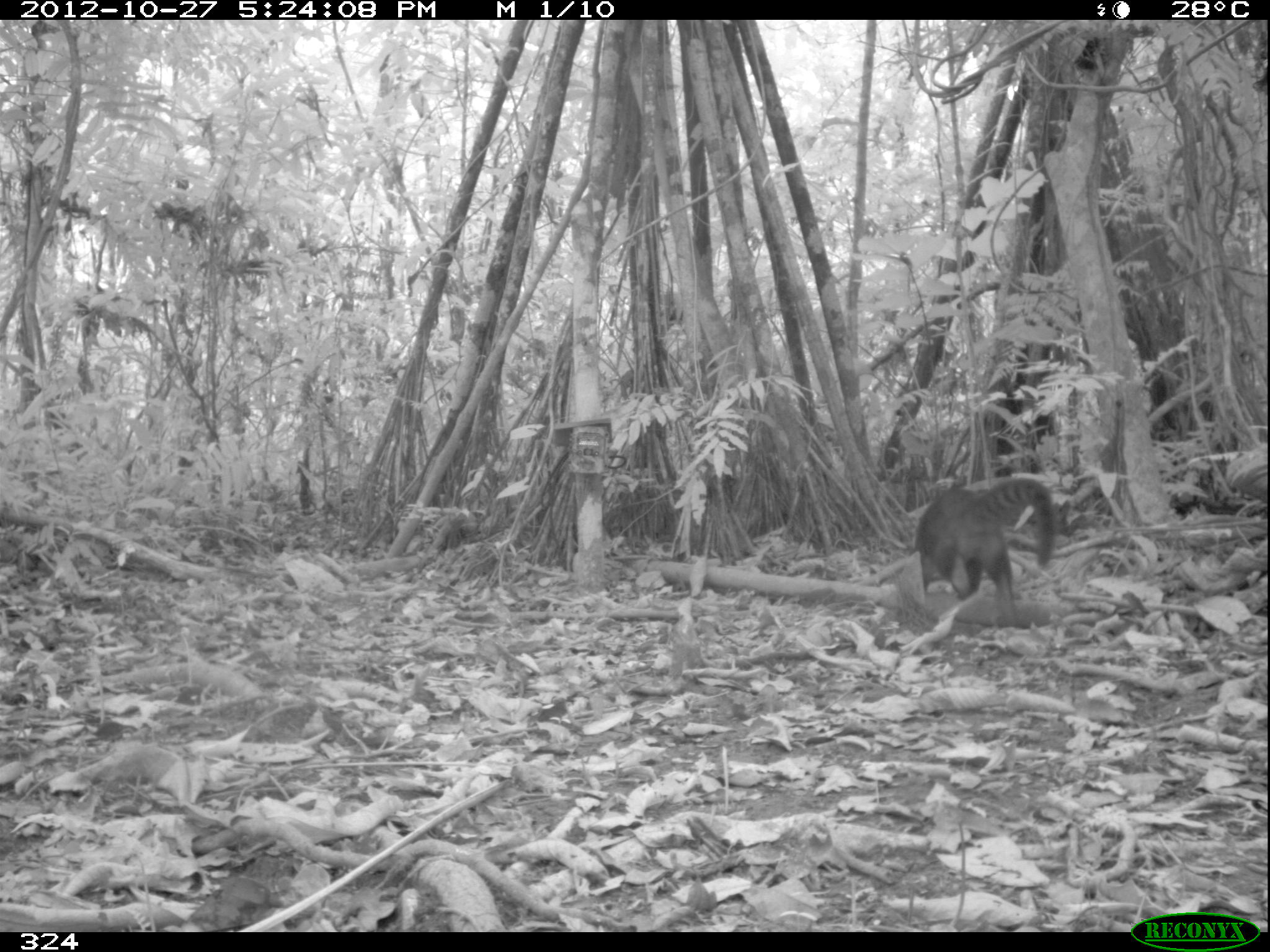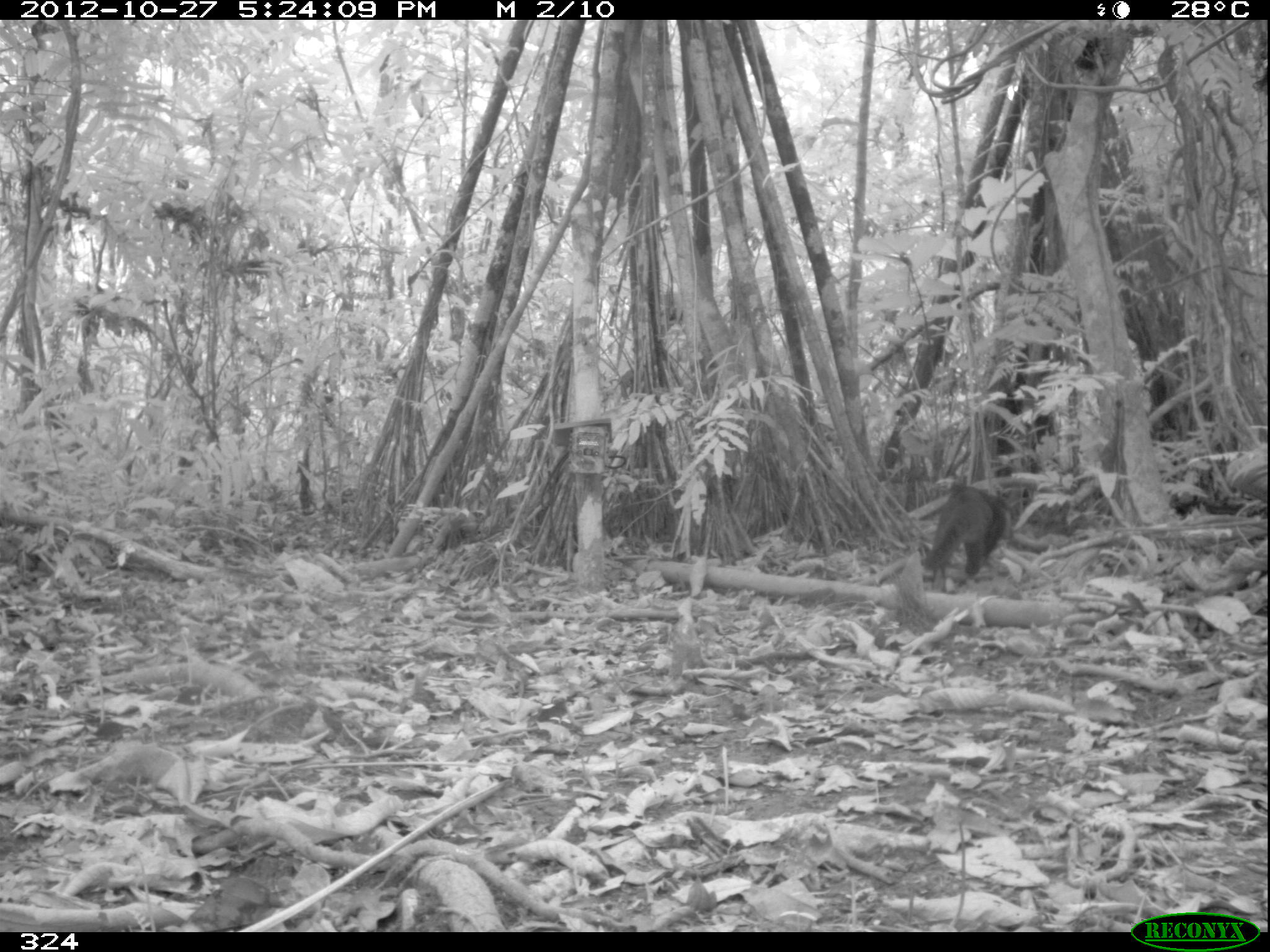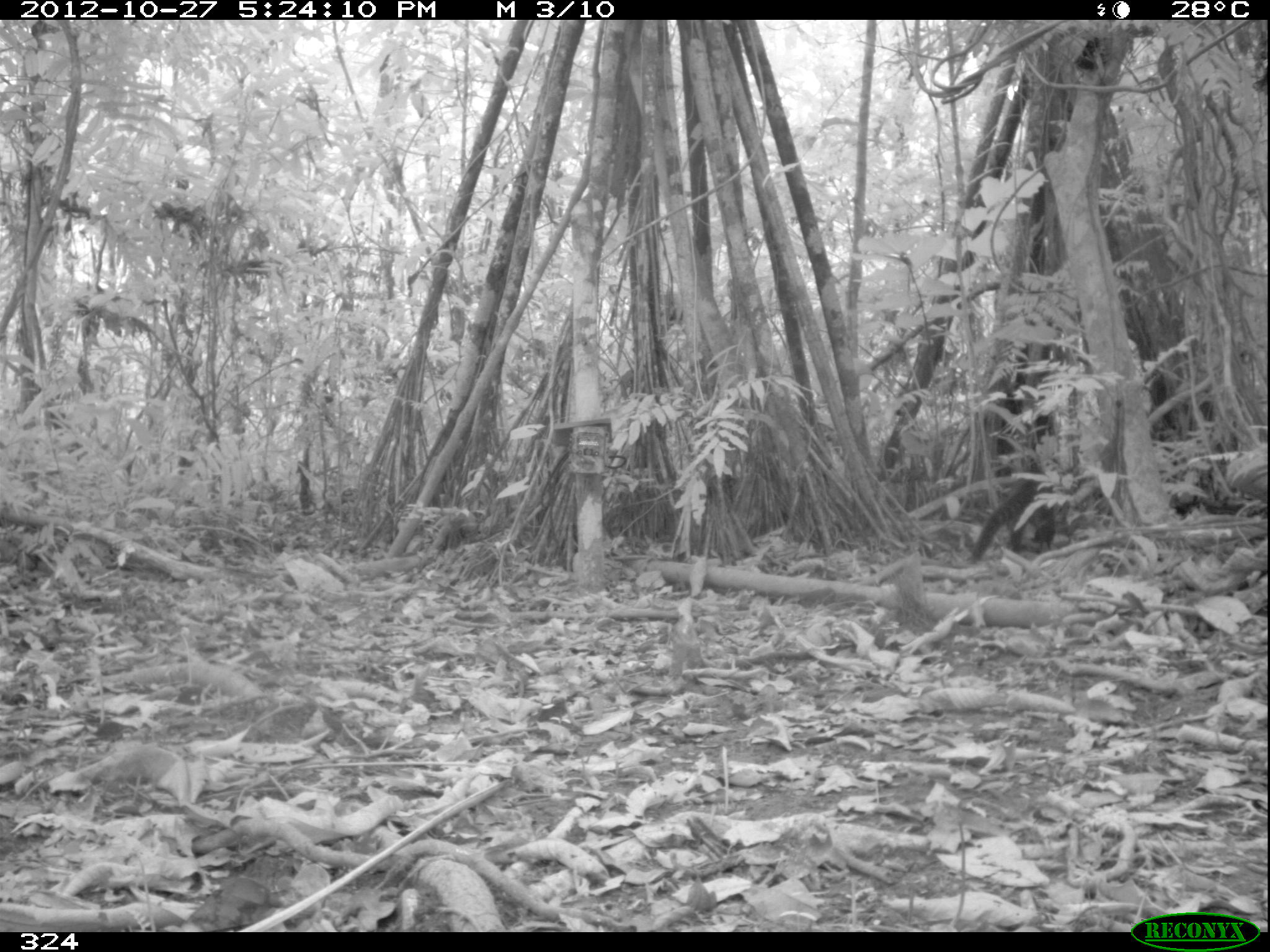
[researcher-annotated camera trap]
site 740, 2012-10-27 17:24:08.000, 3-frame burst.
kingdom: Animalia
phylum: Chordata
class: Mammalia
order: Carnivora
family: Procyonidae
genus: Nasua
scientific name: Nasua nasua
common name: south american coati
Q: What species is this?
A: Nasua nasua (south american coati).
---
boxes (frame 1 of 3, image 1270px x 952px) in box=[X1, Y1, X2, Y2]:
nasua nasua: box=[916, 476, 1055, 624]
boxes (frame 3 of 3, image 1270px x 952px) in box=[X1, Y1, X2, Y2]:
nasua nasua: box=[966, 479, 1056, 564]